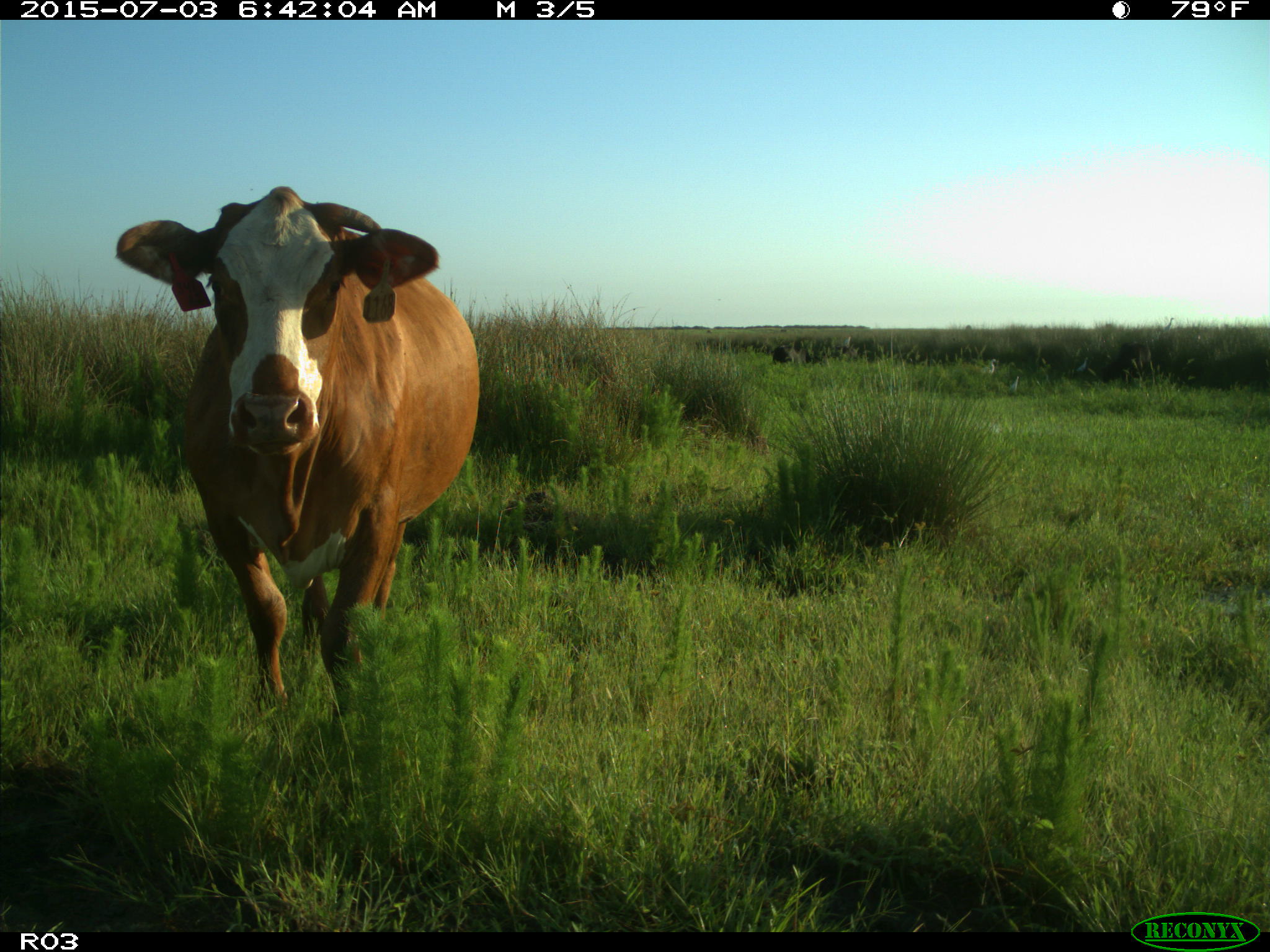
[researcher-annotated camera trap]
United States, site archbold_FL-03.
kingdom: Animalia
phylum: Chordata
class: Mammalia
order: Artiodactyla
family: Bovidae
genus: Bos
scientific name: Bos taurus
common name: domestic cow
Bos taurus (domestic cow).